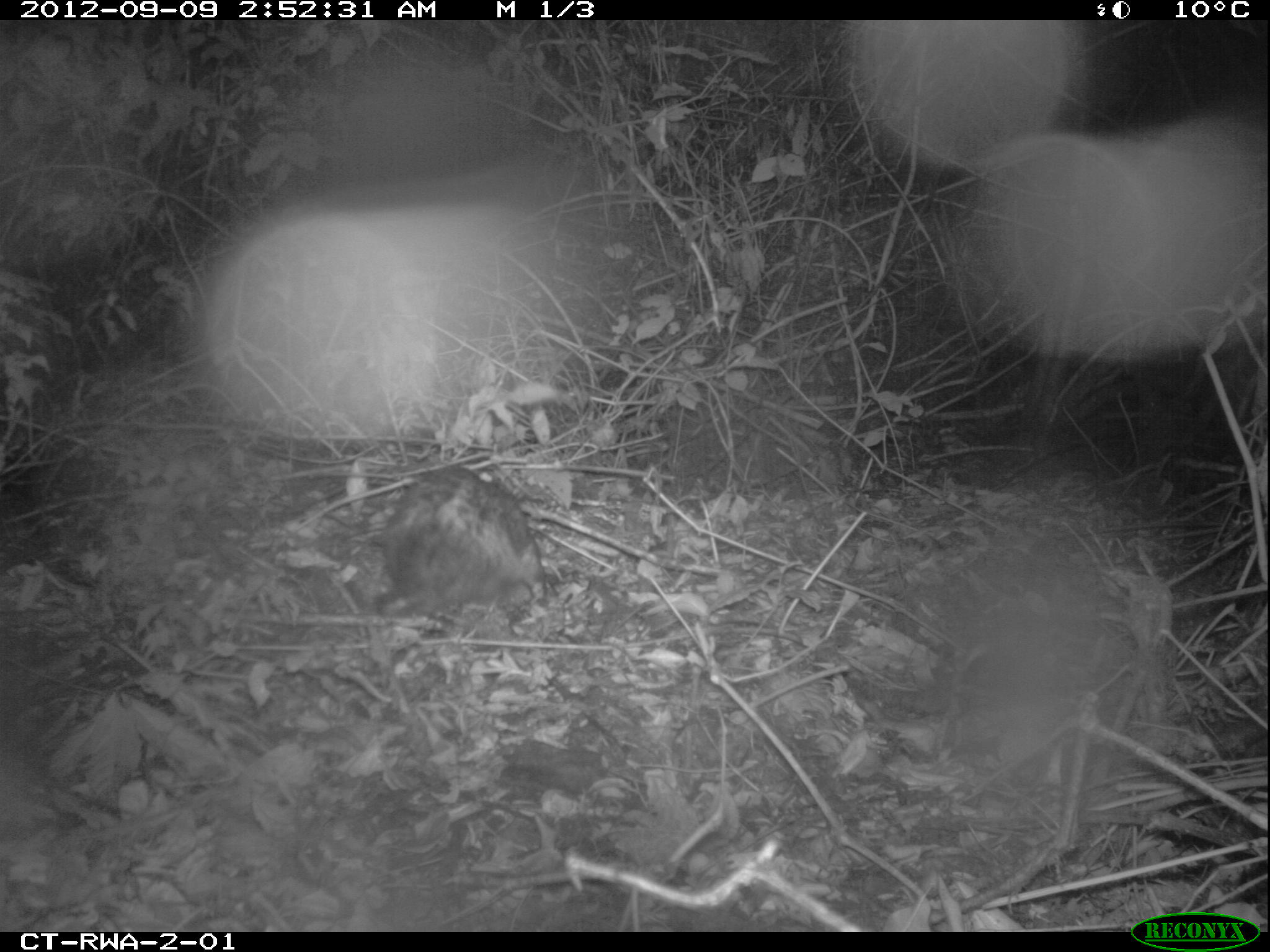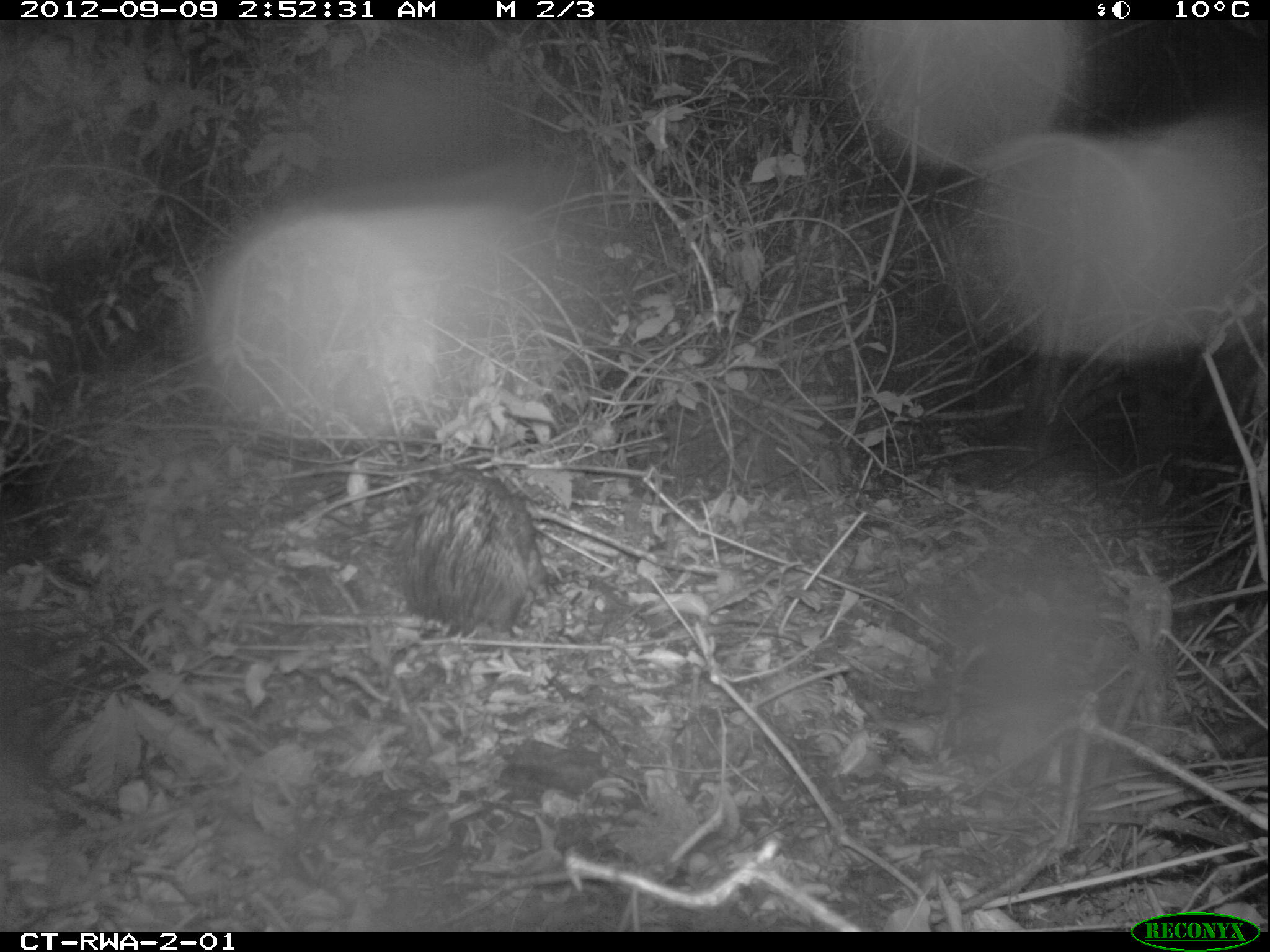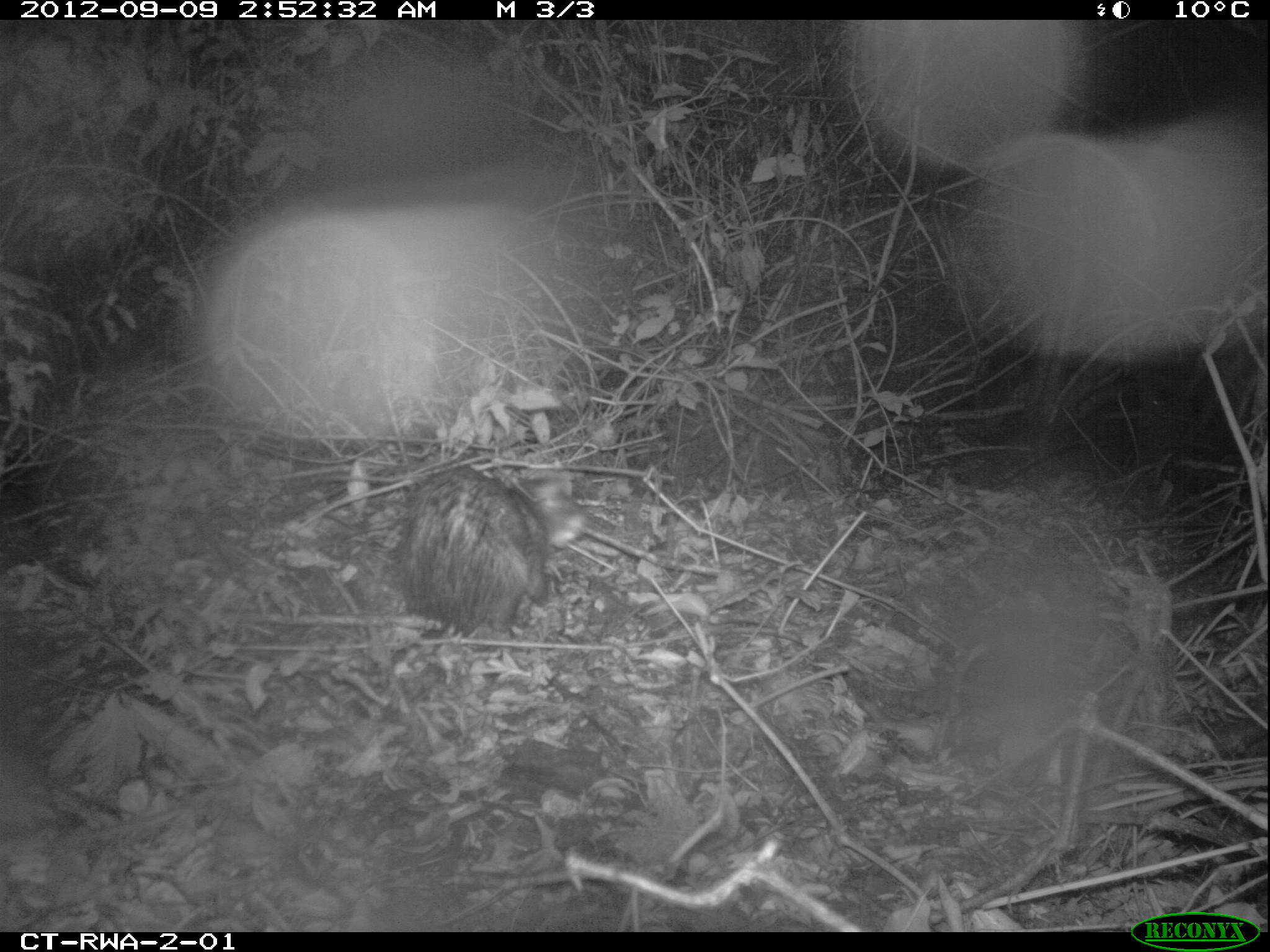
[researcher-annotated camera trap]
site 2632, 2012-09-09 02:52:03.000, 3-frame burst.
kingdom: Animalia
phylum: Chordata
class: Mammalia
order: Rodentia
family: Hystricidae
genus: Atherurus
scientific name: Atherurus africanus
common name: african brush-tailed porcupine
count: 1